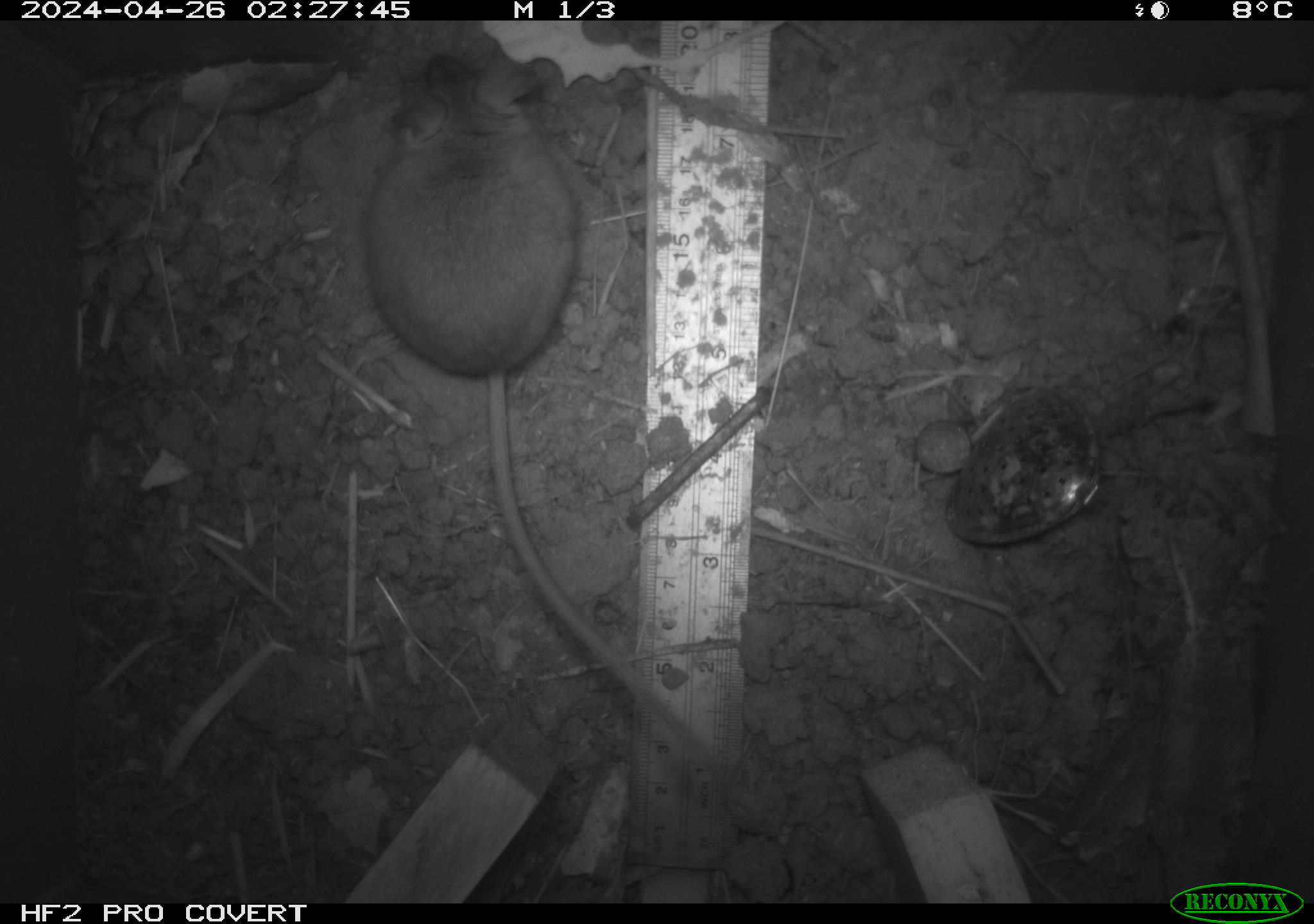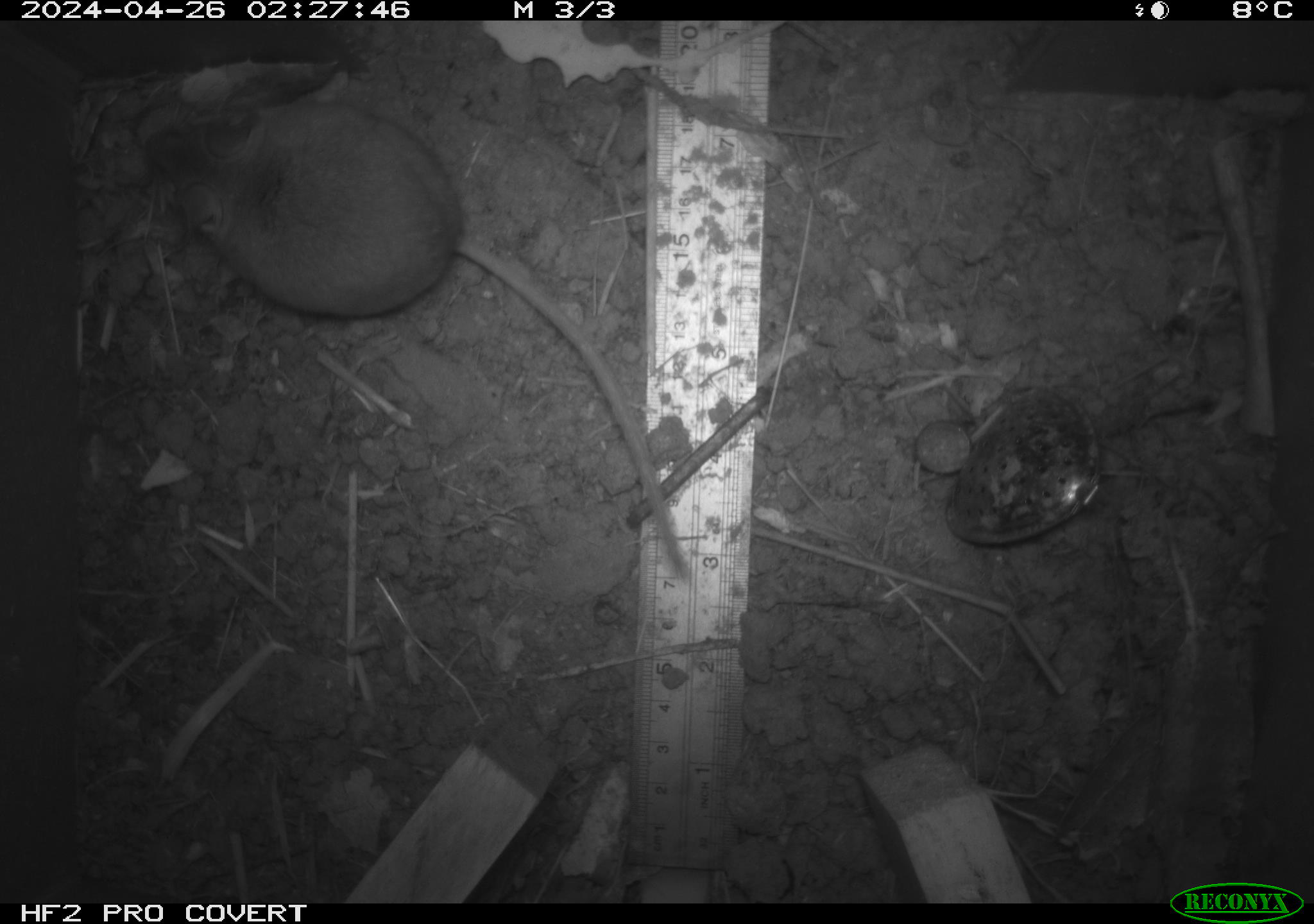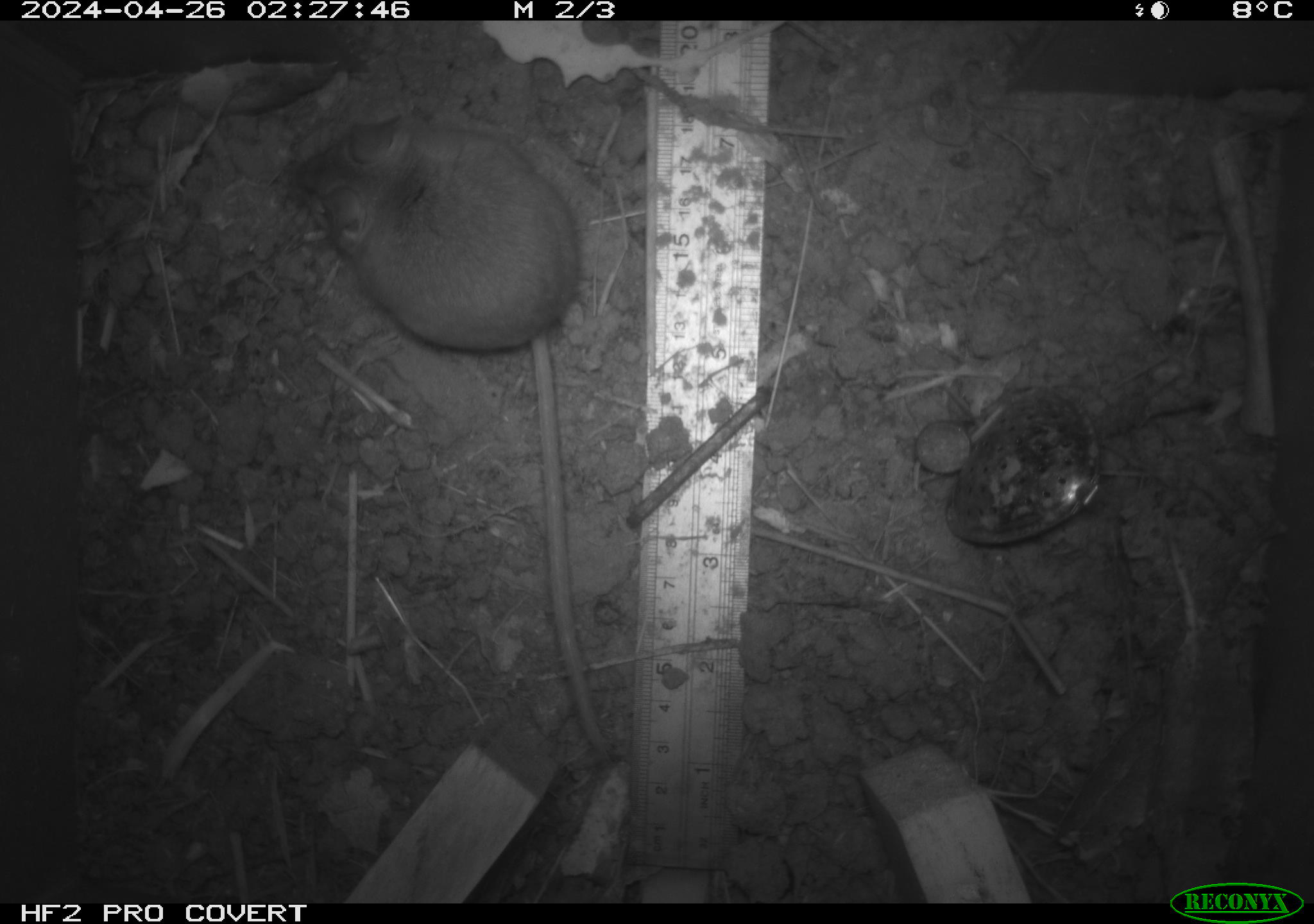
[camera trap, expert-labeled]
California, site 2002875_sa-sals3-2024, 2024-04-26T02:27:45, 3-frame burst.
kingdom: Animalia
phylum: Chordata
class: Mammalia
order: Rodentia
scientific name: Rodentia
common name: mouse species